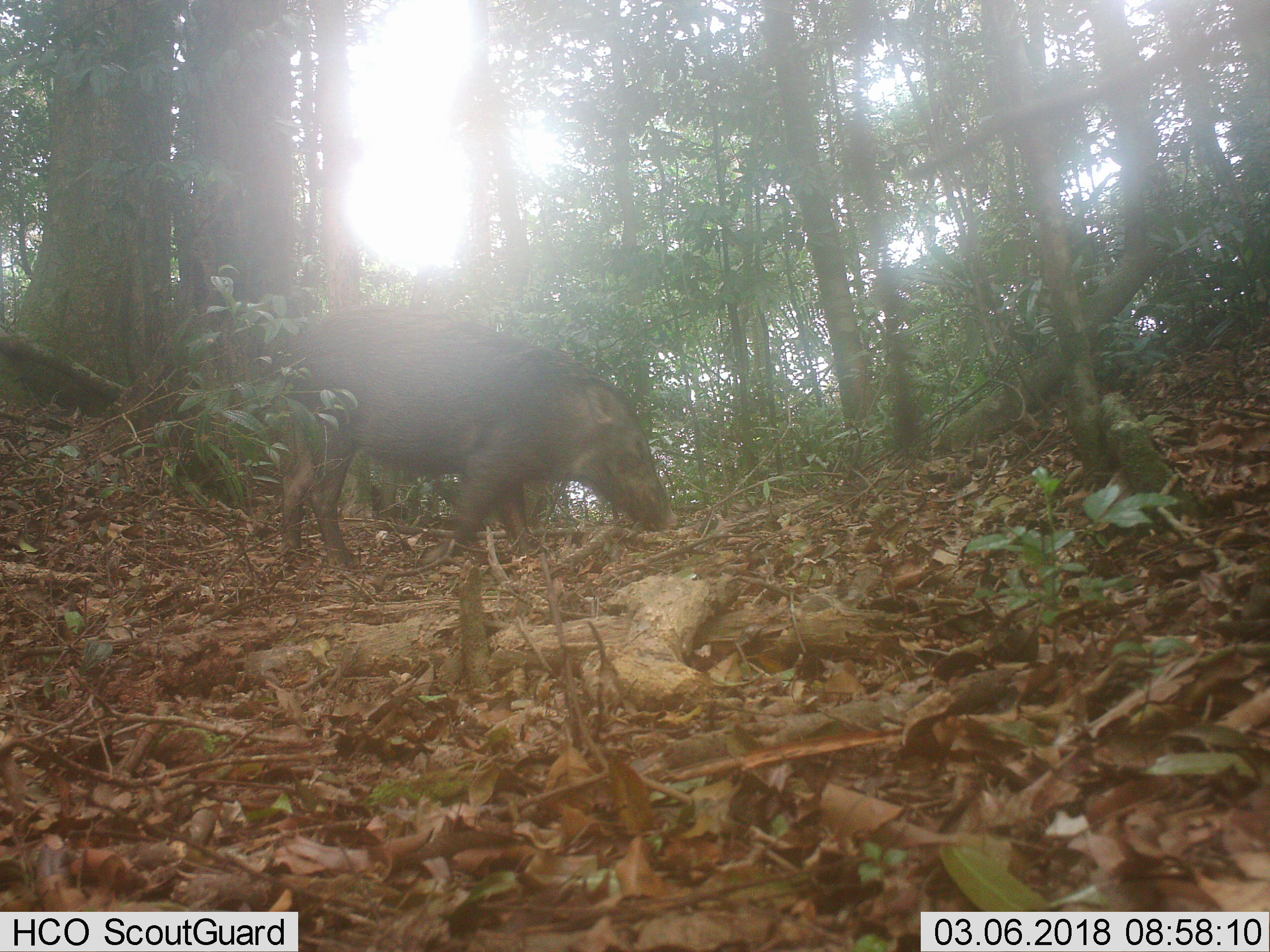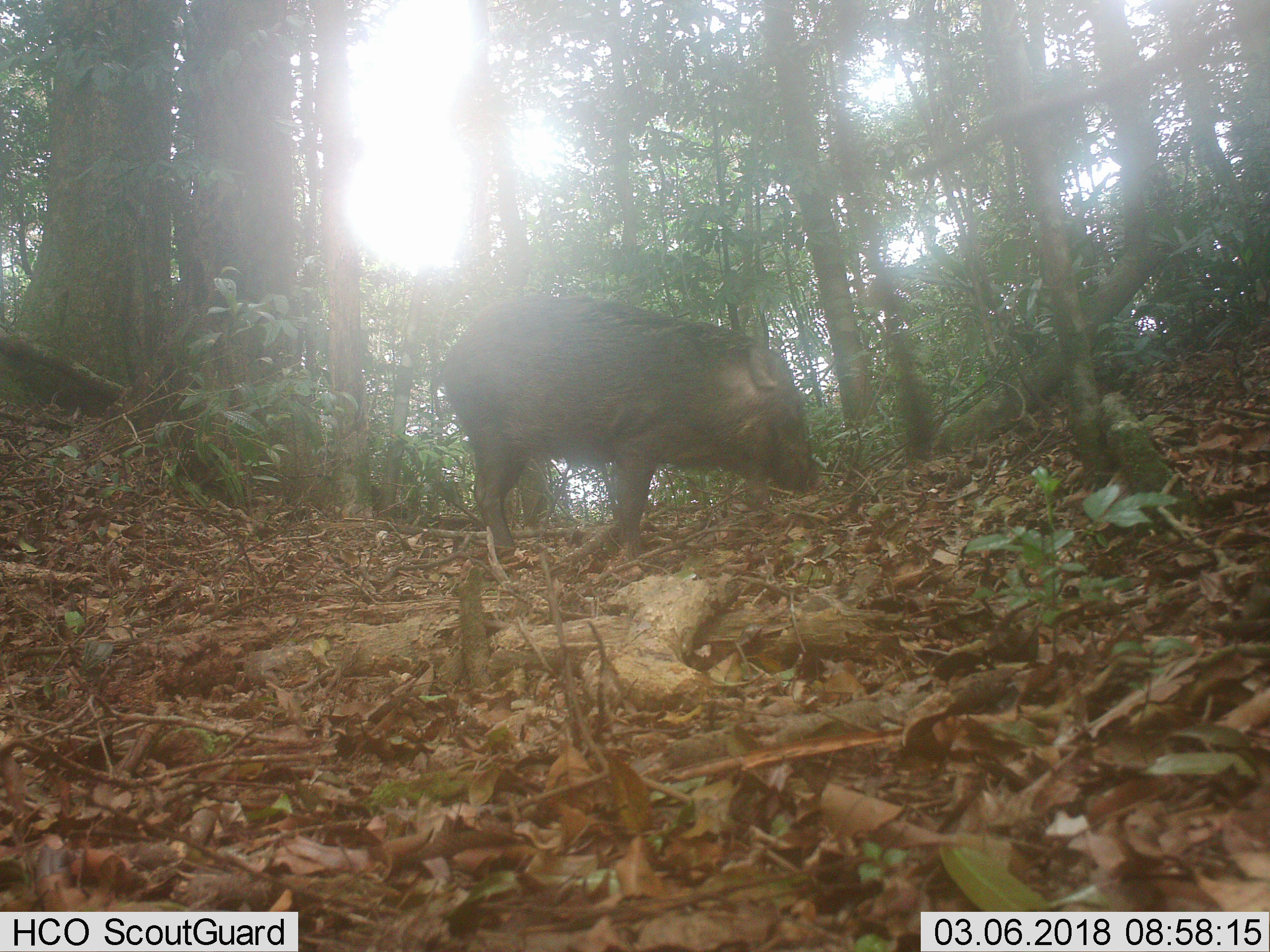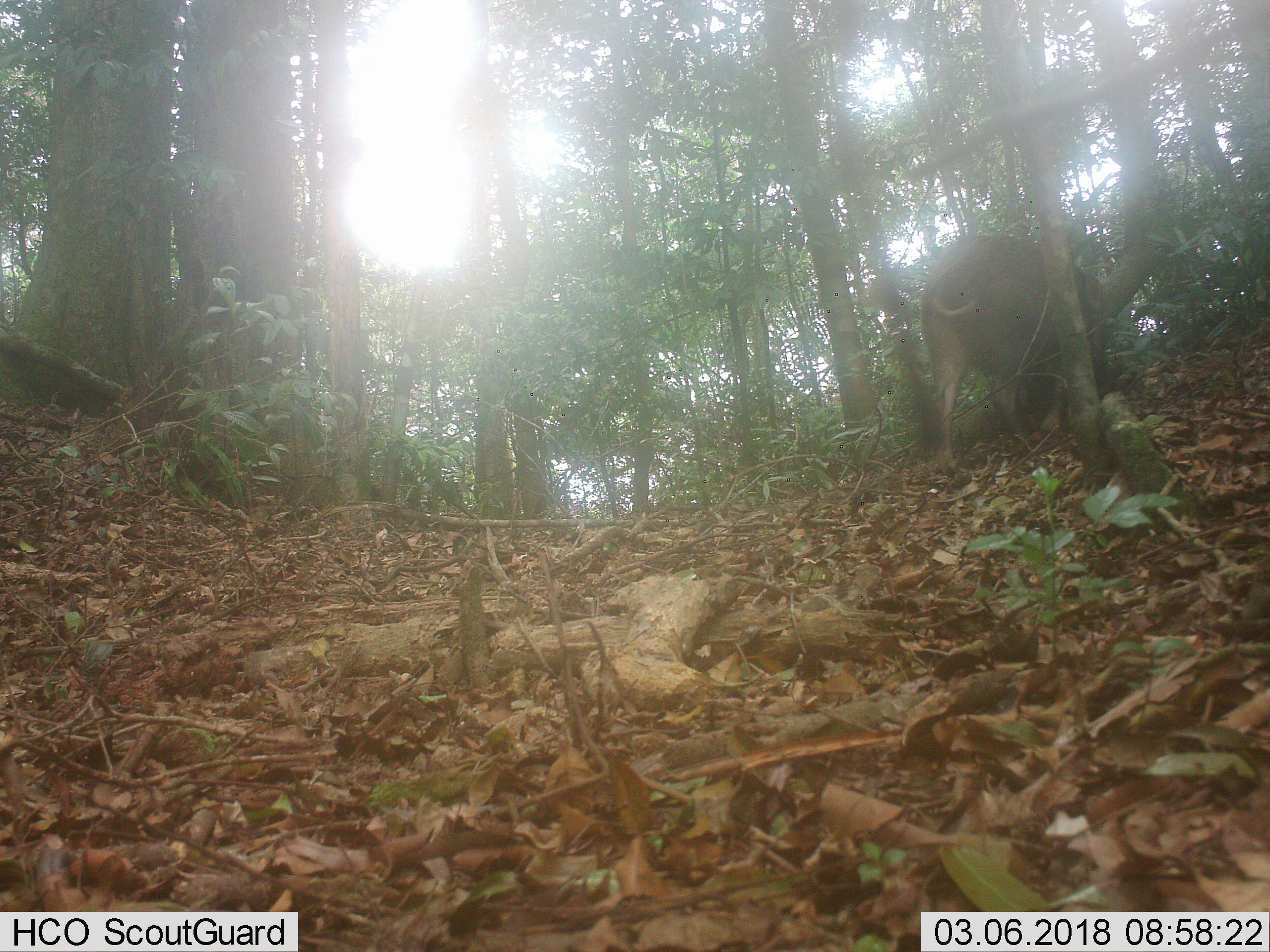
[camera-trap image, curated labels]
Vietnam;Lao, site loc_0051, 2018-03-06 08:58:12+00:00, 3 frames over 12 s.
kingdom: Animalia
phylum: Chordata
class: Mammalia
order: Artiodactyla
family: Suidae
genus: Sus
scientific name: Sus scrofa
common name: eurasian wild pig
Eurasian wild pig (Sus scrofa). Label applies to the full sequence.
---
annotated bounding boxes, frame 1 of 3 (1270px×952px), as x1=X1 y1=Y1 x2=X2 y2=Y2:
eurasian wild pig: x1=262 y1=303 x2=678 y2=572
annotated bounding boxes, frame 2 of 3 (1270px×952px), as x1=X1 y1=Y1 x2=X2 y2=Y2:
eurasian wild pig: x1=430 y1=291 x2=822 y2=570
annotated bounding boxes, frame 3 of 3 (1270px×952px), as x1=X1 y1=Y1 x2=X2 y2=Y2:
eurasian wild pig: x1=920 y1=232 x2=1105 y2=478